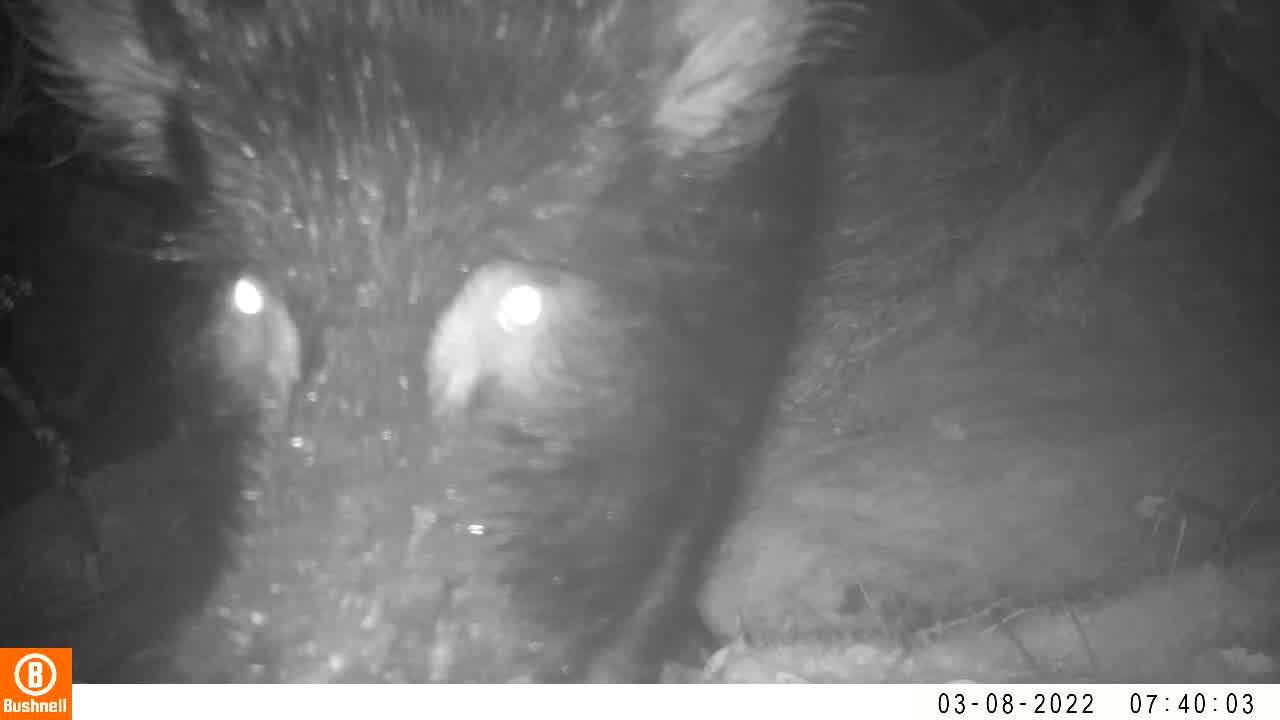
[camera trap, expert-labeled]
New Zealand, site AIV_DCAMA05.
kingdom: Animalia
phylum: Chordata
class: Mammalia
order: Artiodactyla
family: Suidae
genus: Sus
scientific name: Sus scrofa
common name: pig